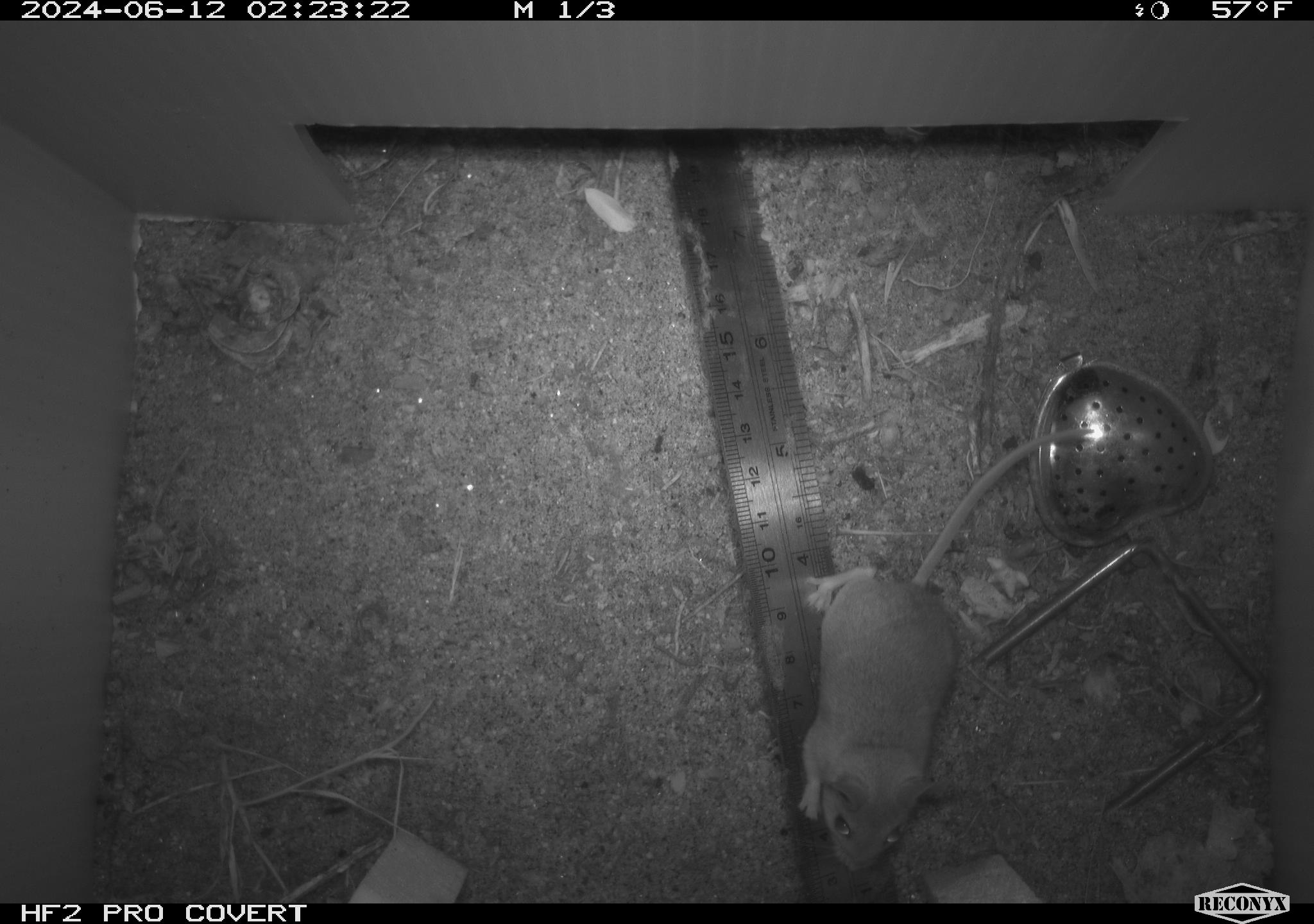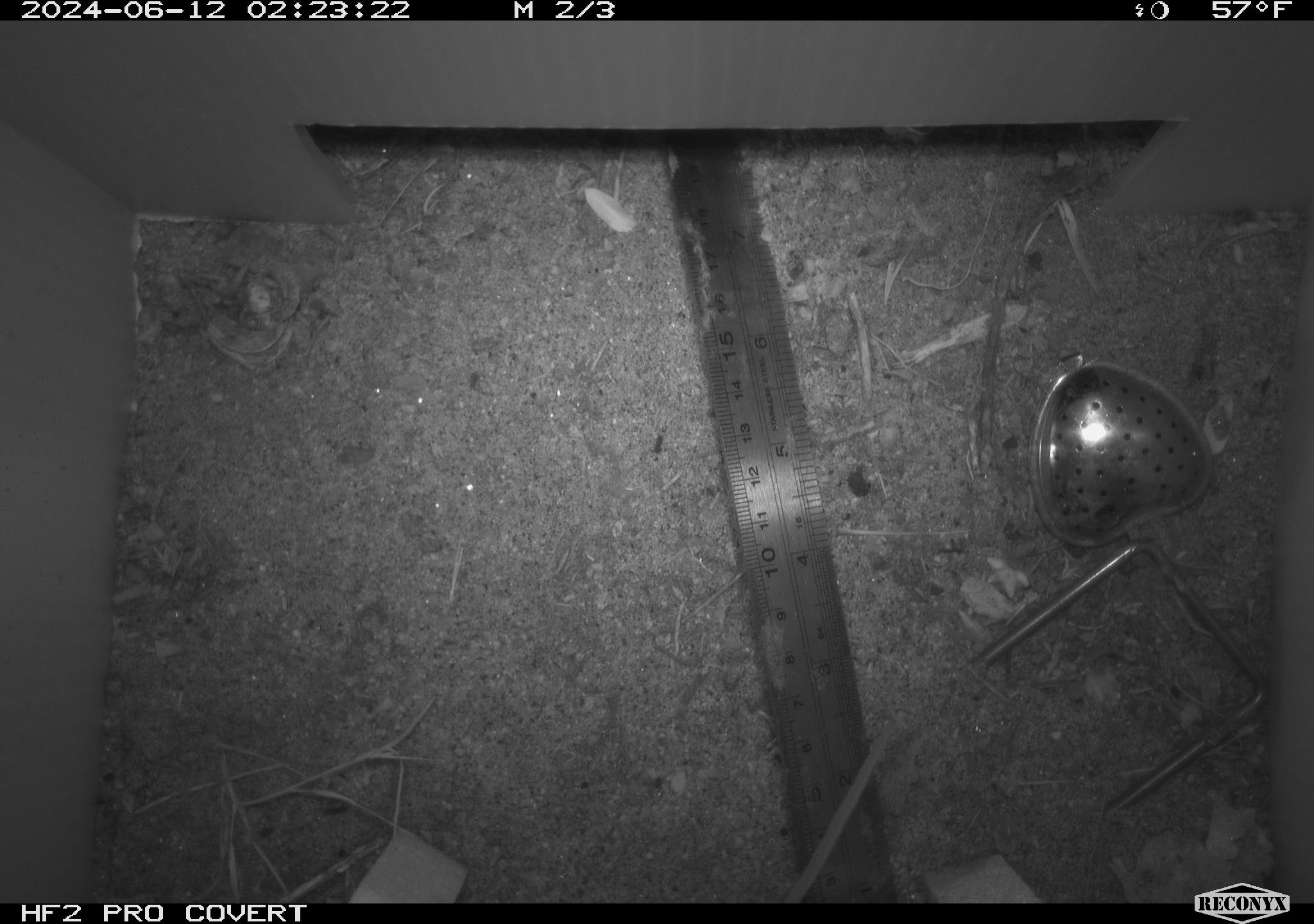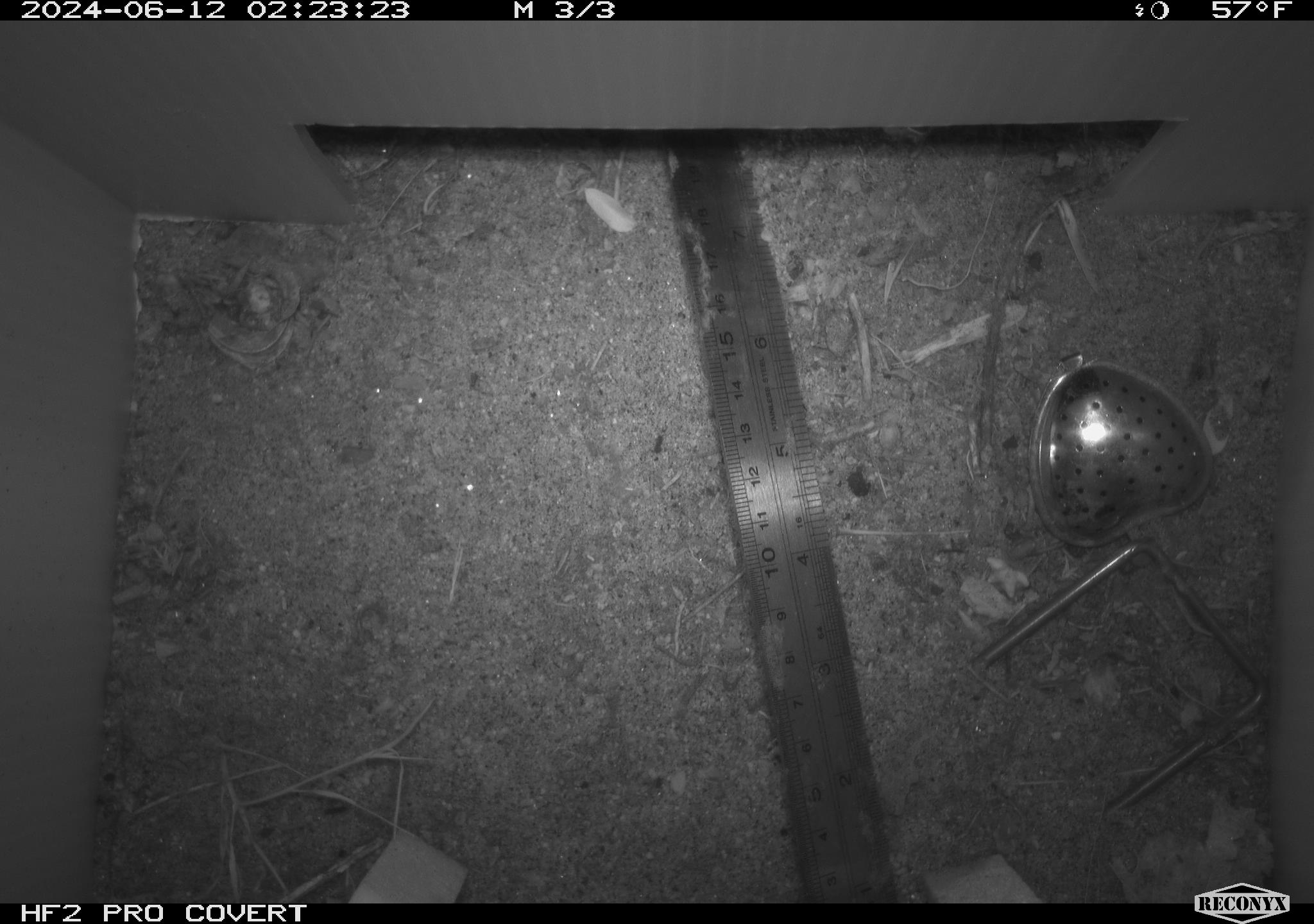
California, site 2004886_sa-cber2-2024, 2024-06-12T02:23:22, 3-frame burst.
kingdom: Animalia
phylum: Chordata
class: Mammalia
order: Rodentia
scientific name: Rodentia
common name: mouse species